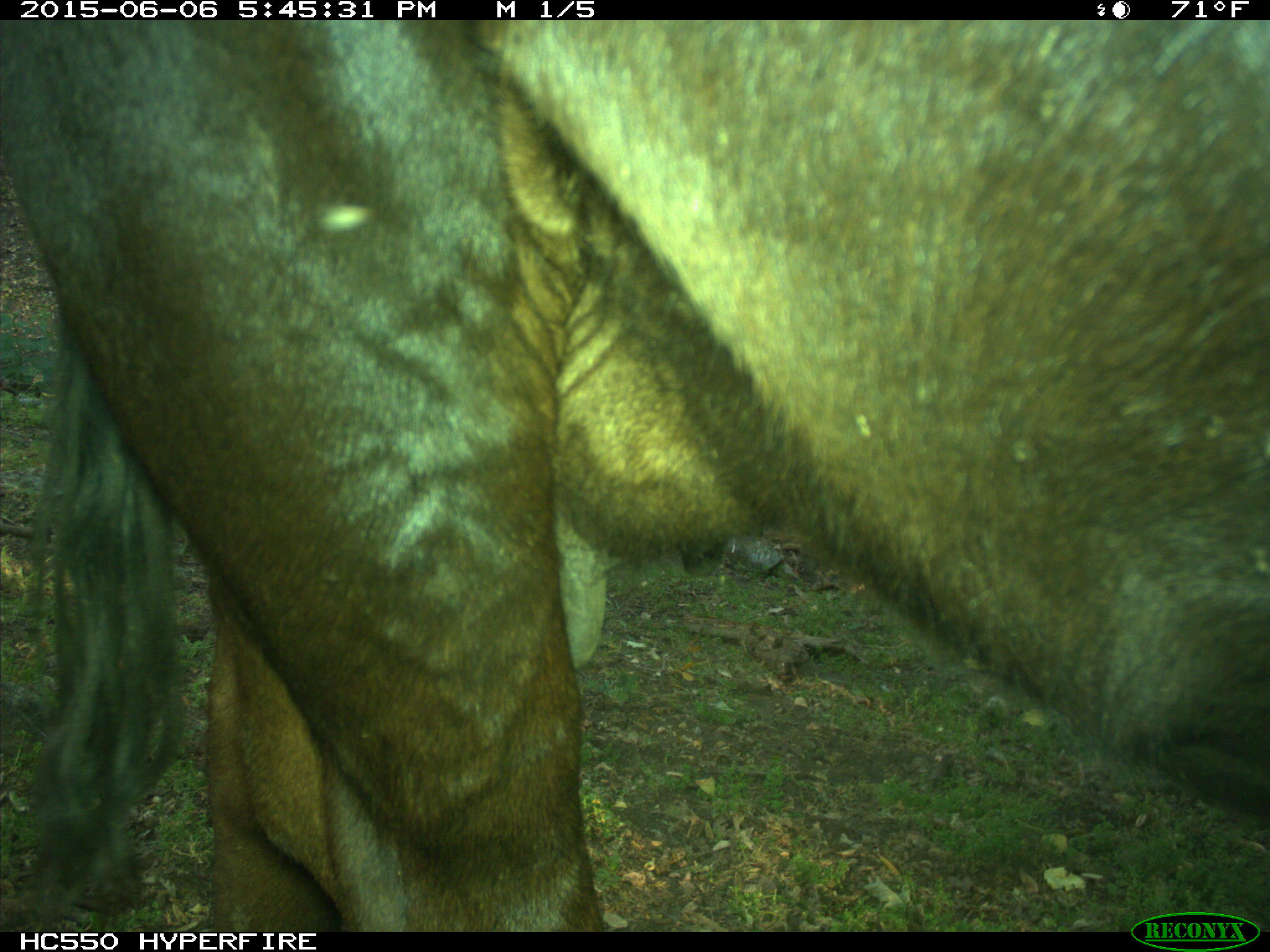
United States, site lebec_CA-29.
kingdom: Animalia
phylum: Chordata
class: Mammalia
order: Artiodactyla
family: Bovidae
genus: Bos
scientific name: Bos taurus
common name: domestic cow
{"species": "Bos taurus (domestic cow)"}